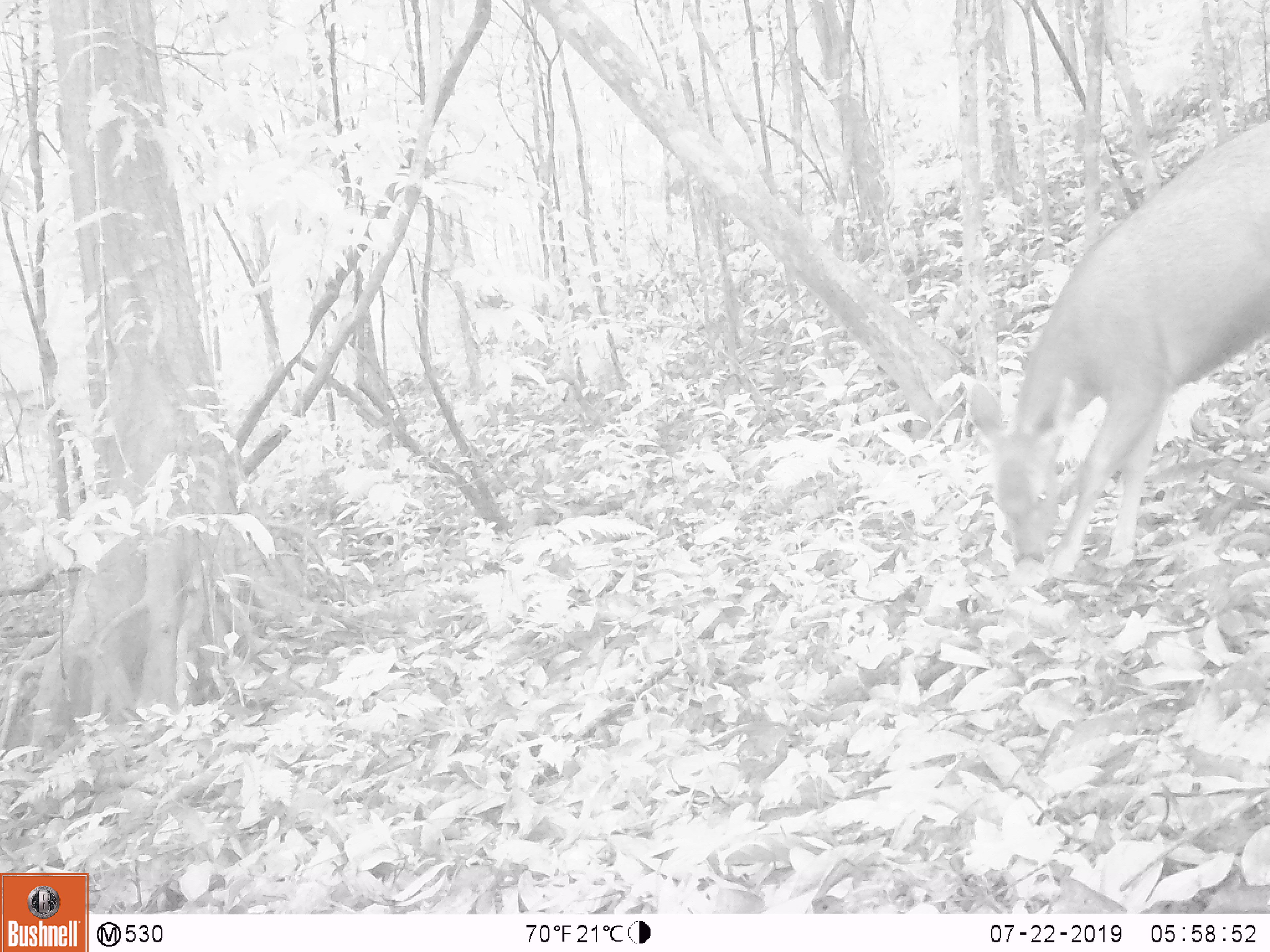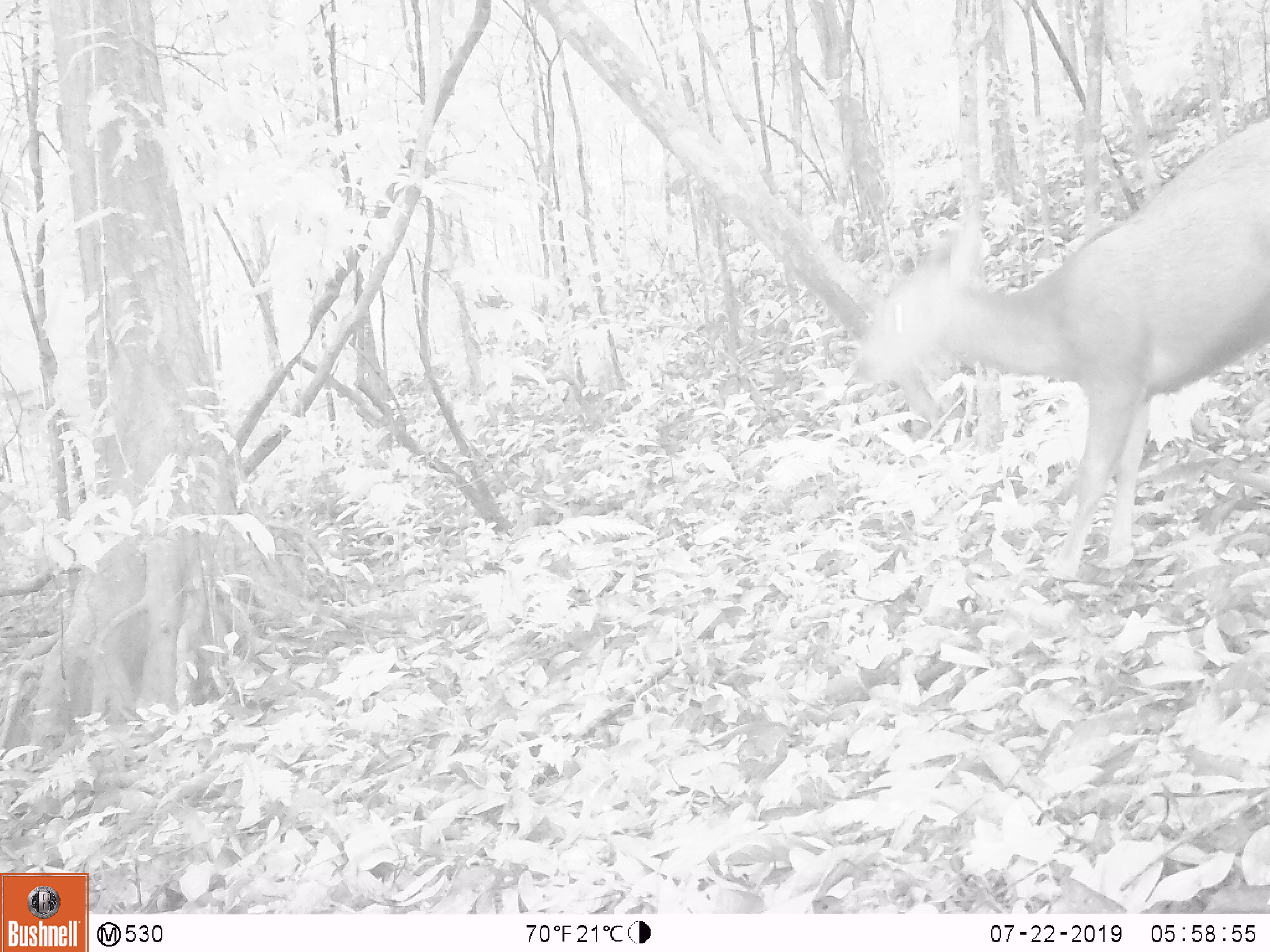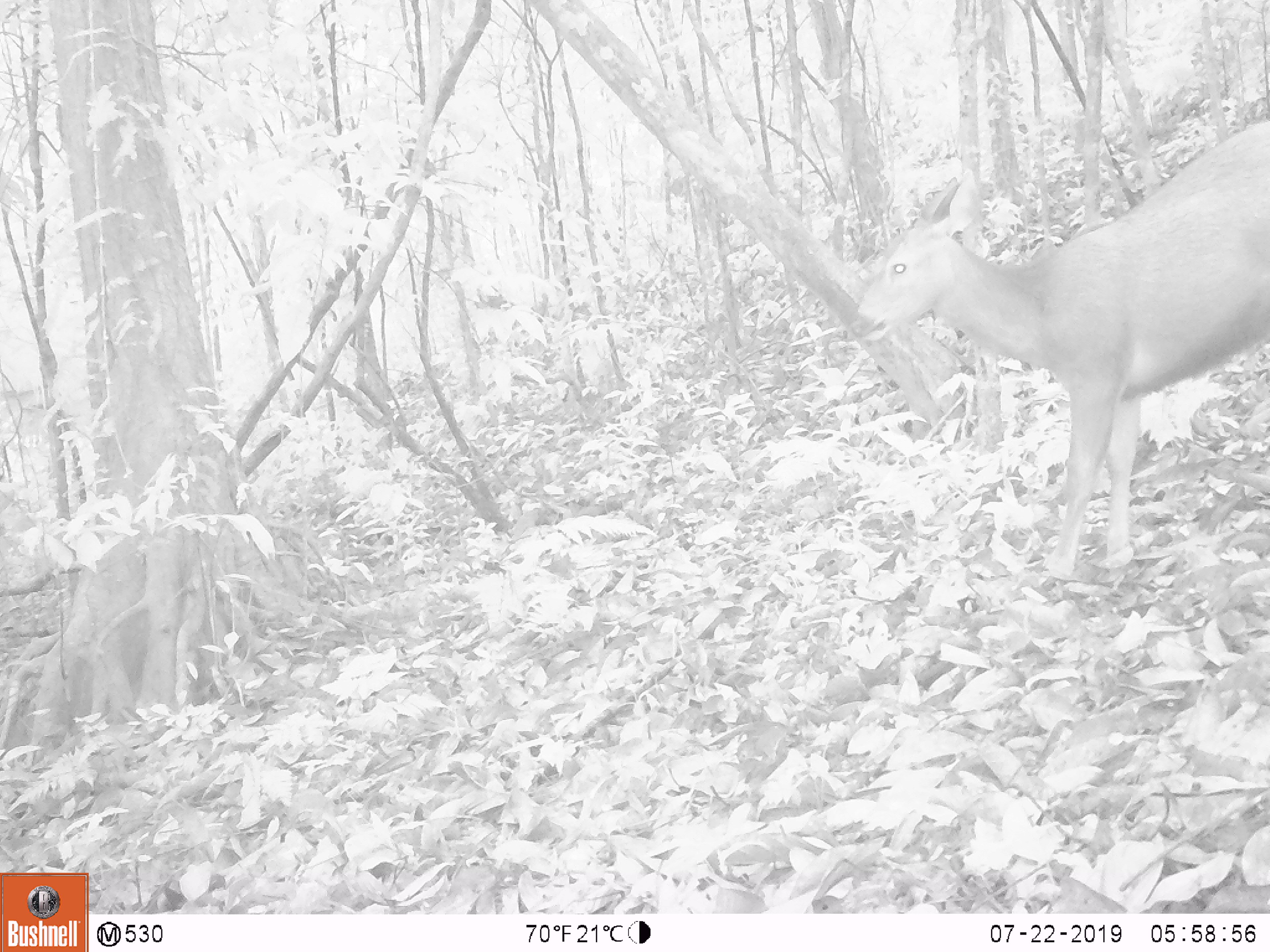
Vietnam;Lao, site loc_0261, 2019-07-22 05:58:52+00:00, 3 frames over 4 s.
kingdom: Animalia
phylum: Chordata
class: Mammalia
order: Artiodactyla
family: Cervidae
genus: Rusa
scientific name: Rusa unicolor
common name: sambar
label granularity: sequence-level